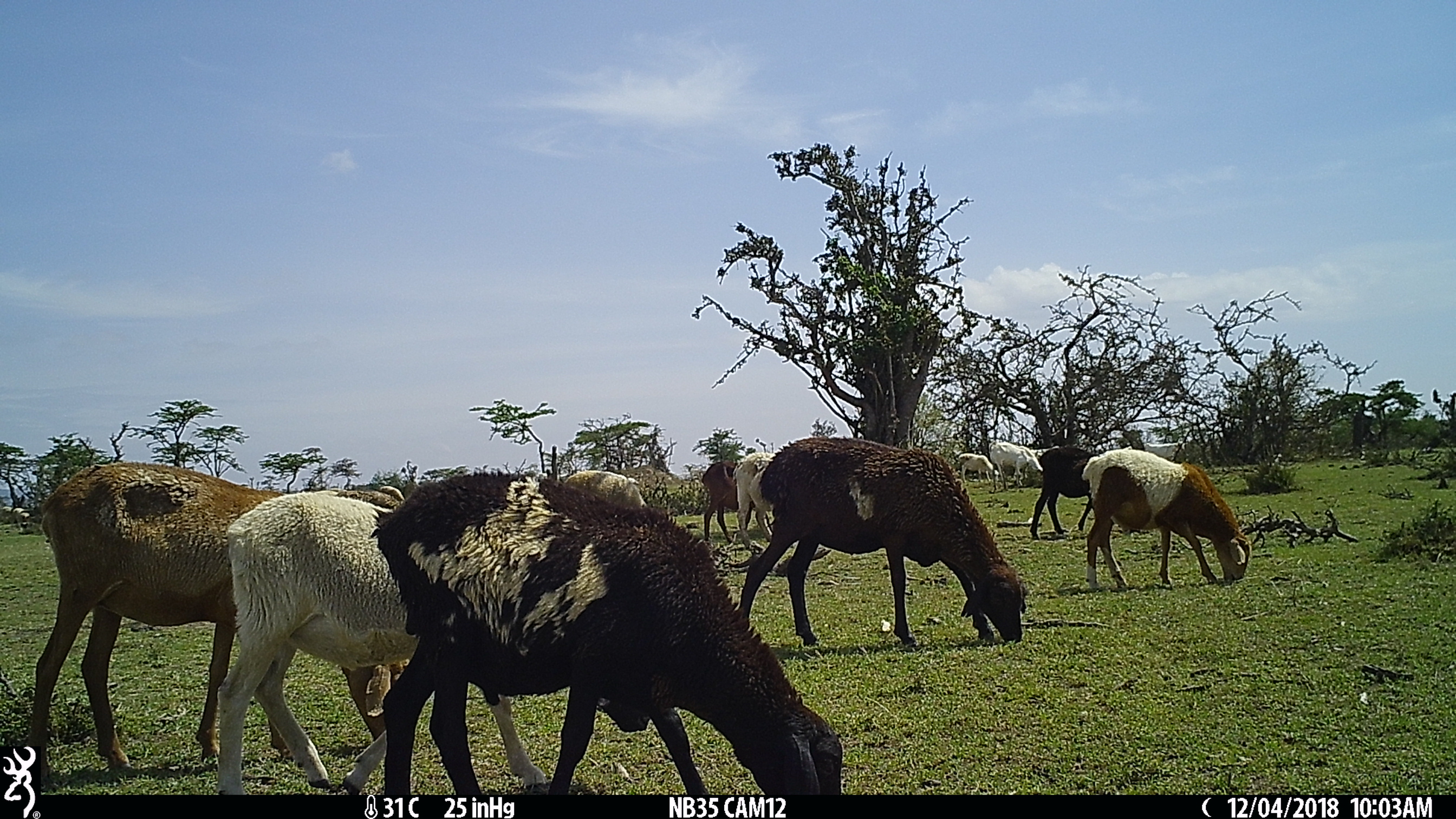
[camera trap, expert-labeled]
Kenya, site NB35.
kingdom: Animalia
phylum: Chordata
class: Mammalia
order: Artiodactyla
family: Bovidae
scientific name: Bovidae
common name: sheep or goat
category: shoat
Shoat (sheep or goat) (Bovidae).